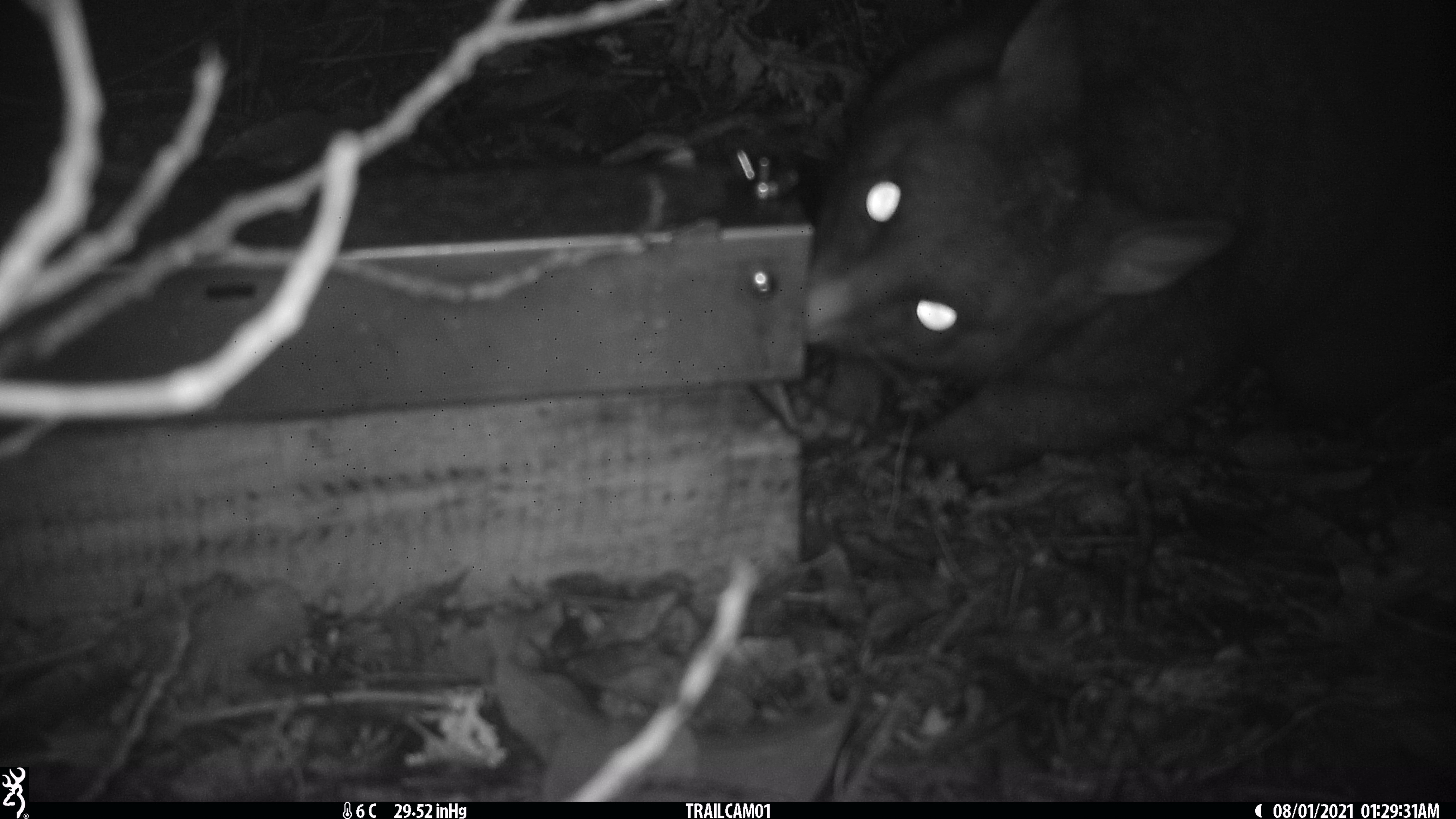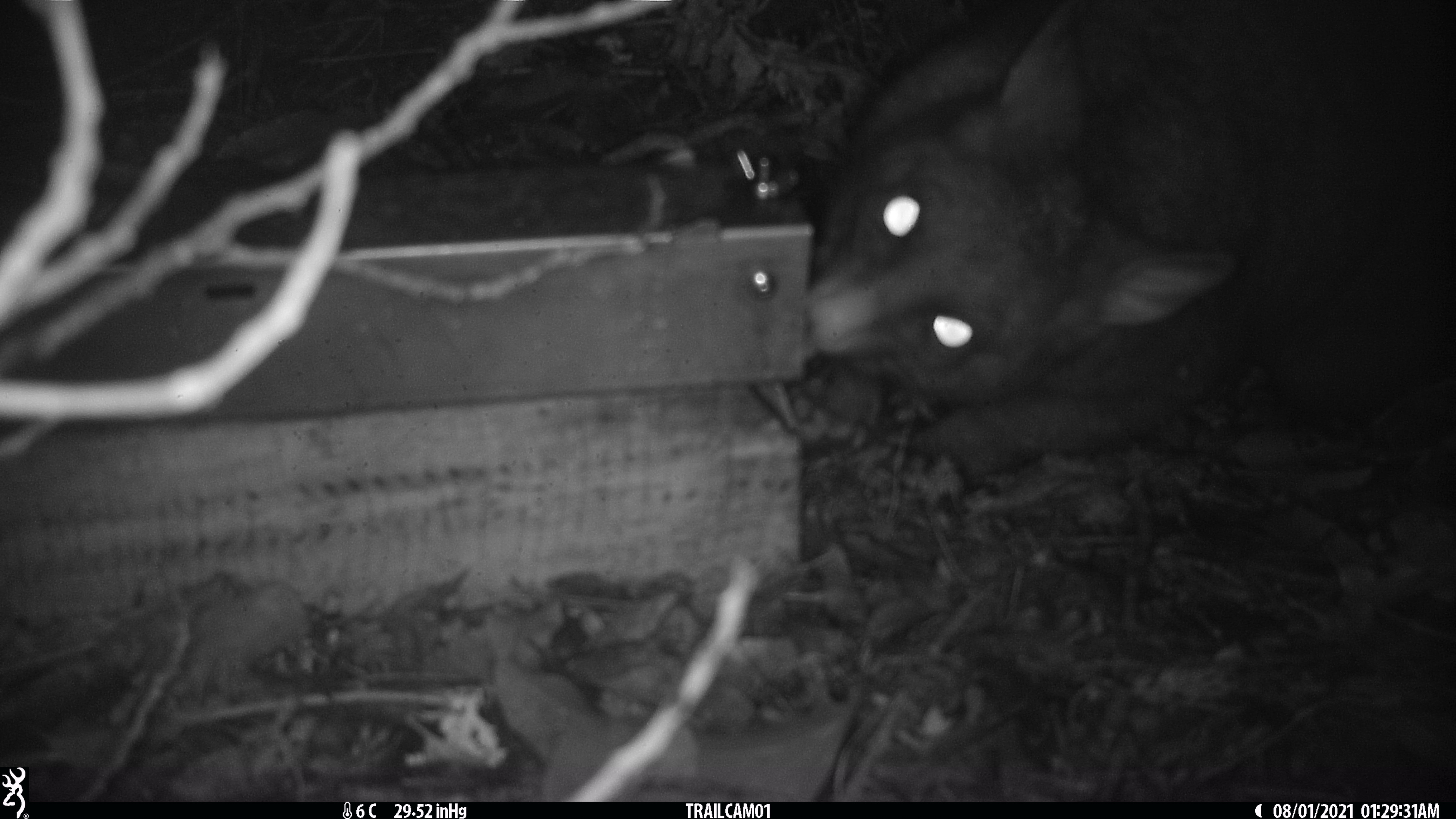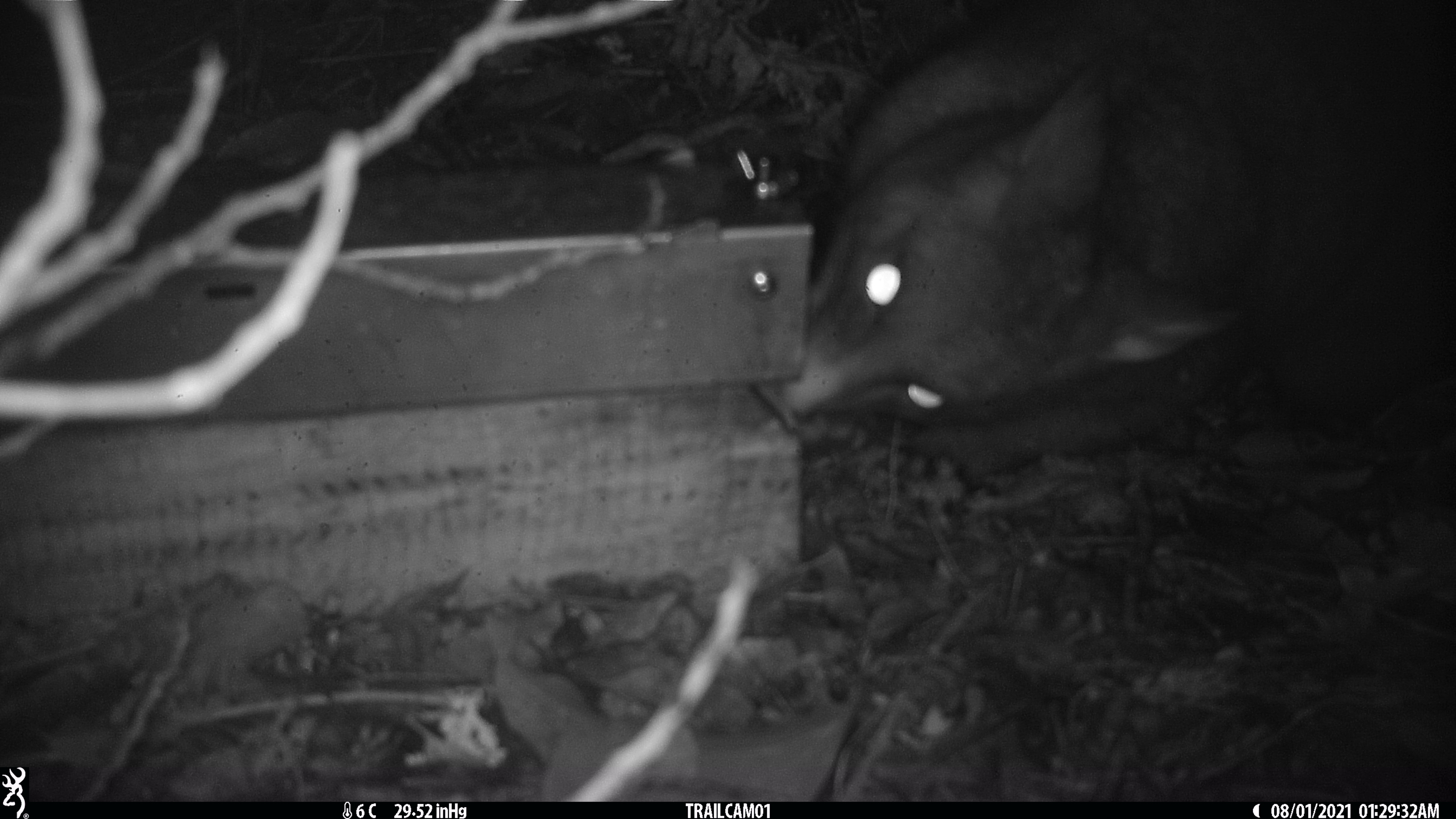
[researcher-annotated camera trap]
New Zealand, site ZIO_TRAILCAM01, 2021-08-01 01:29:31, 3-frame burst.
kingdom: Animalia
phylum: Chordata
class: Mammalia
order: Diprotodontia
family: Phalangeridae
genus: Trichosurus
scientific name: Trichosurus vulpecula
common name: common brushtail possum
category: possum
Possum (common brushtail possum) (Trichosurus vulpecula).